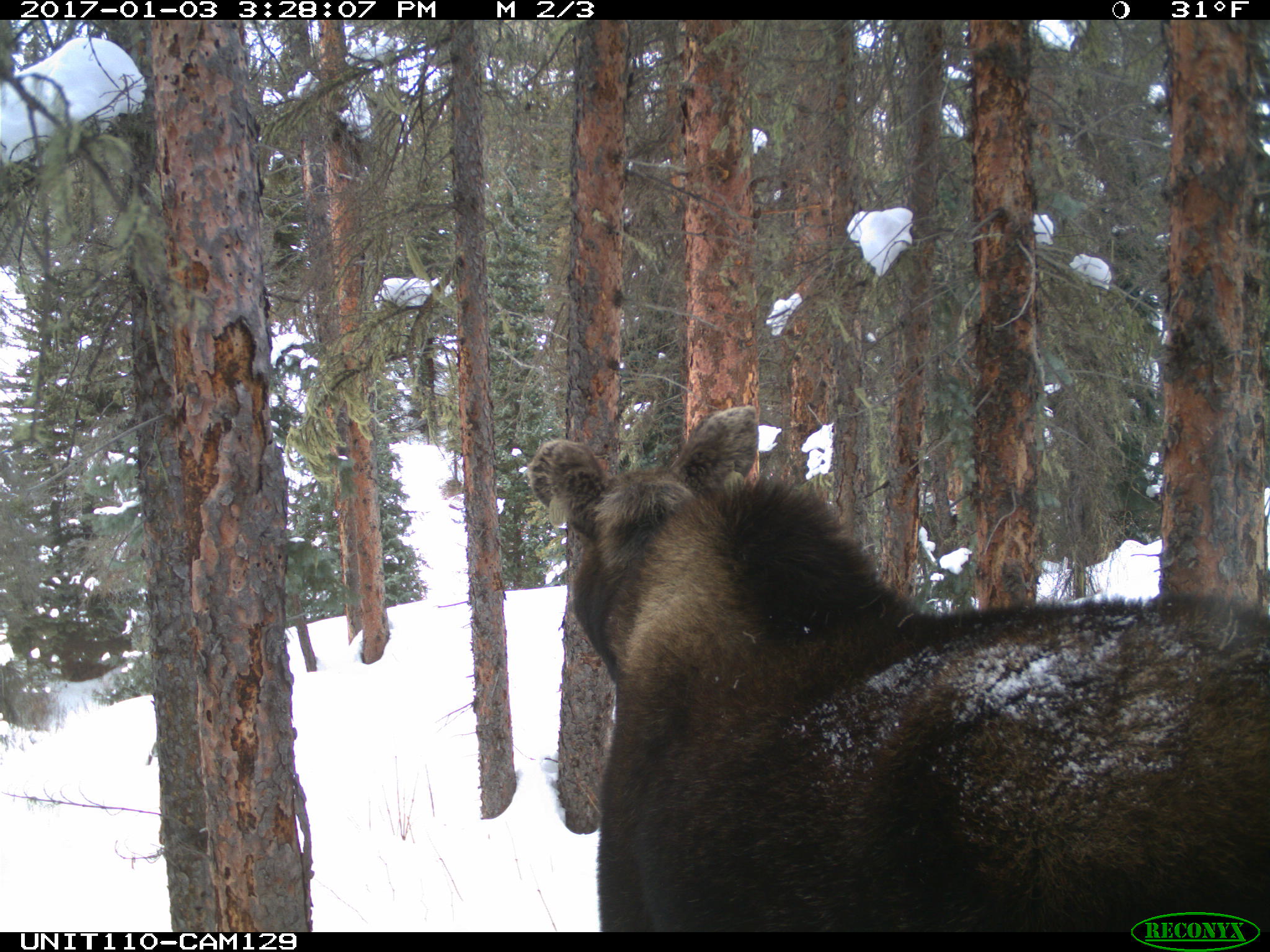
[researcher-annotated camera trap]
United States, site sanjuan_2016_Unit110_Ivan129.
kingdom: Animalia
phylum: Chordata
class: Mammalia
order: Artiodactyla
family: Cervidae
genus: Alces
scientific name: Alces alces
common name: moose